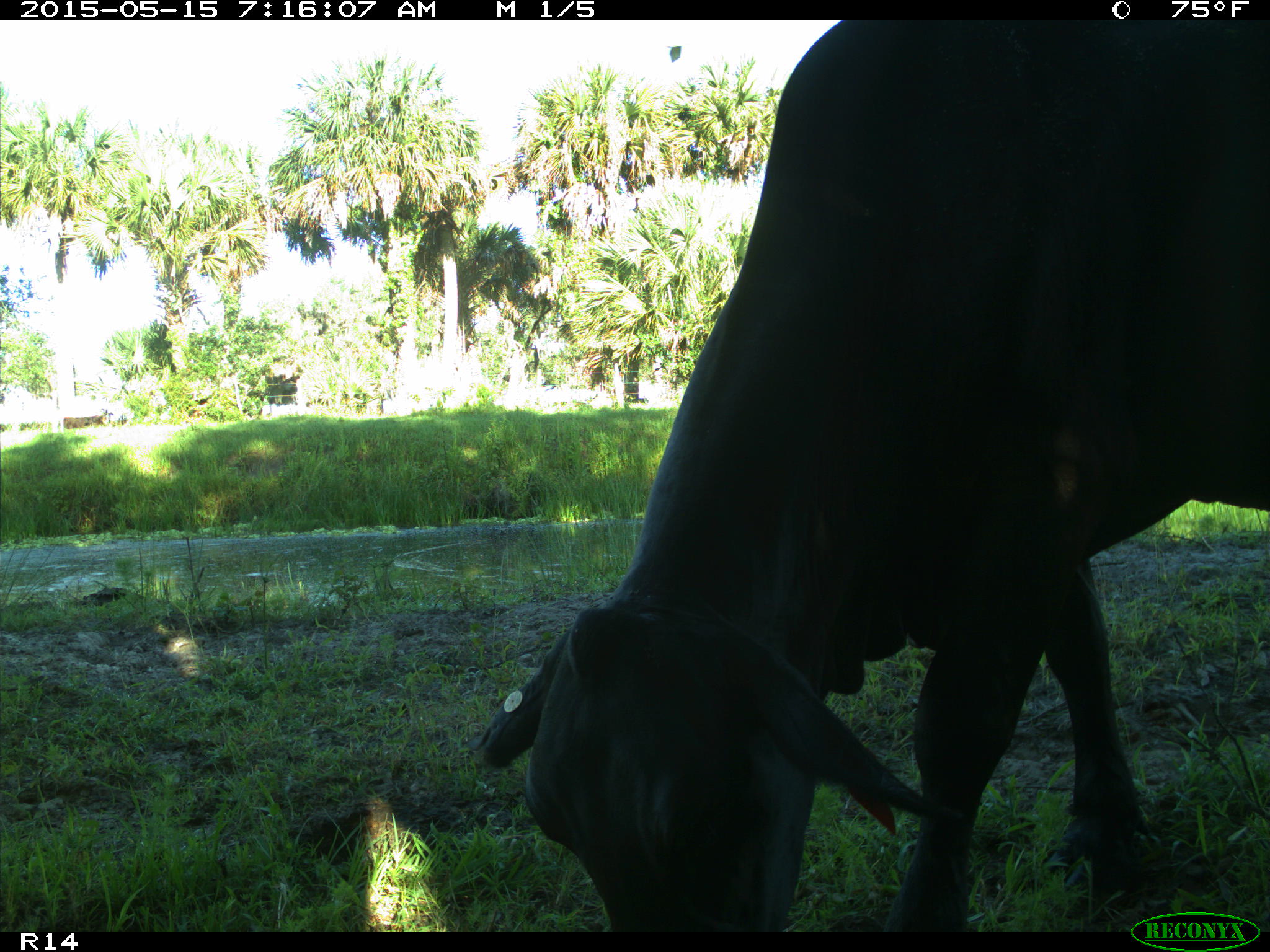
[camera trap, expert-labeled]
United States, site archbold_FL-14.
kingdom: Animalia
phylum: Chordata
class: Mammalia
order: Artiodactyla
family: Bovidae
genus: Bos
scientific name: Bos taurus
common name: domestic cow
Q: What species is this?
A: Bos taurus (domestic cow).